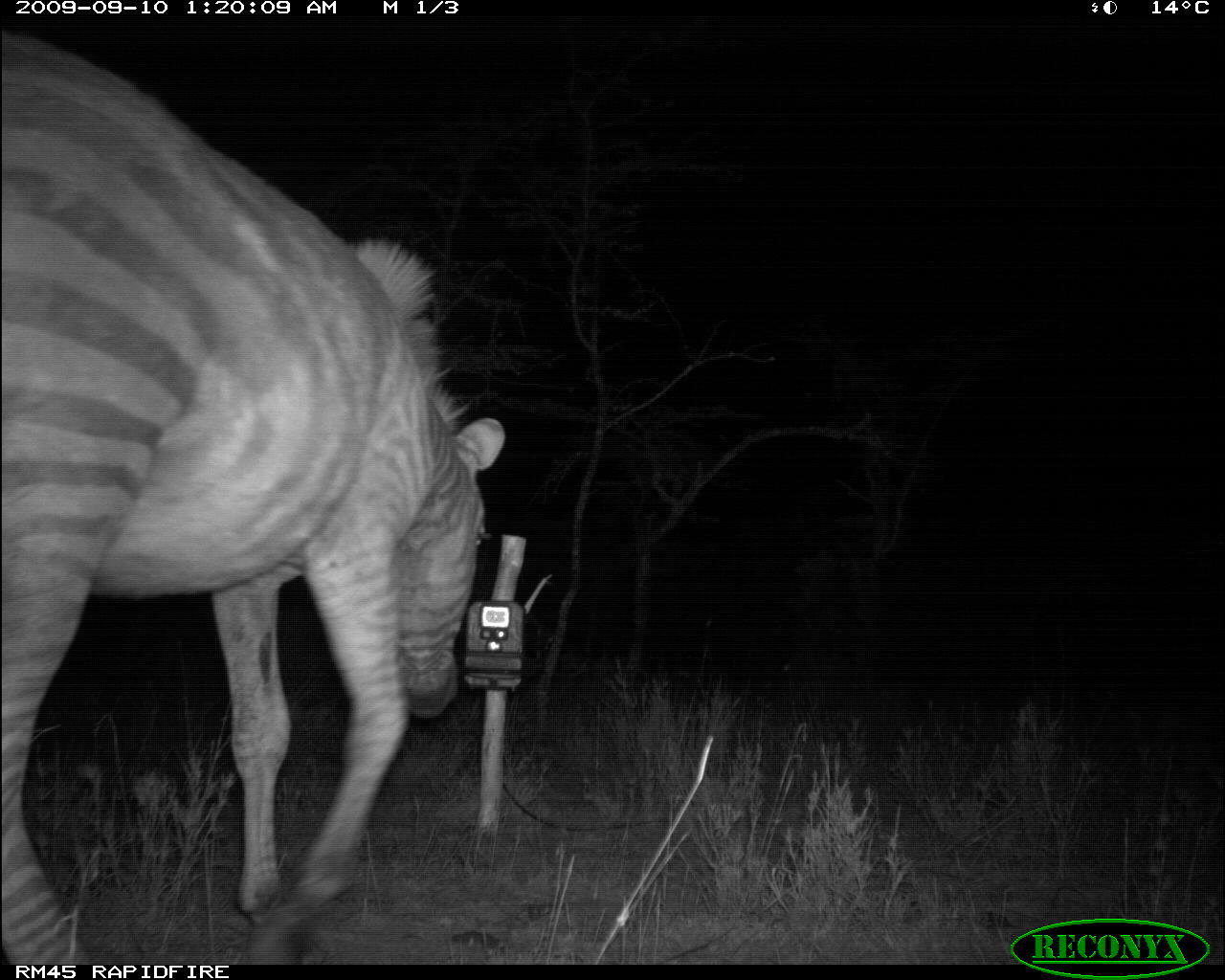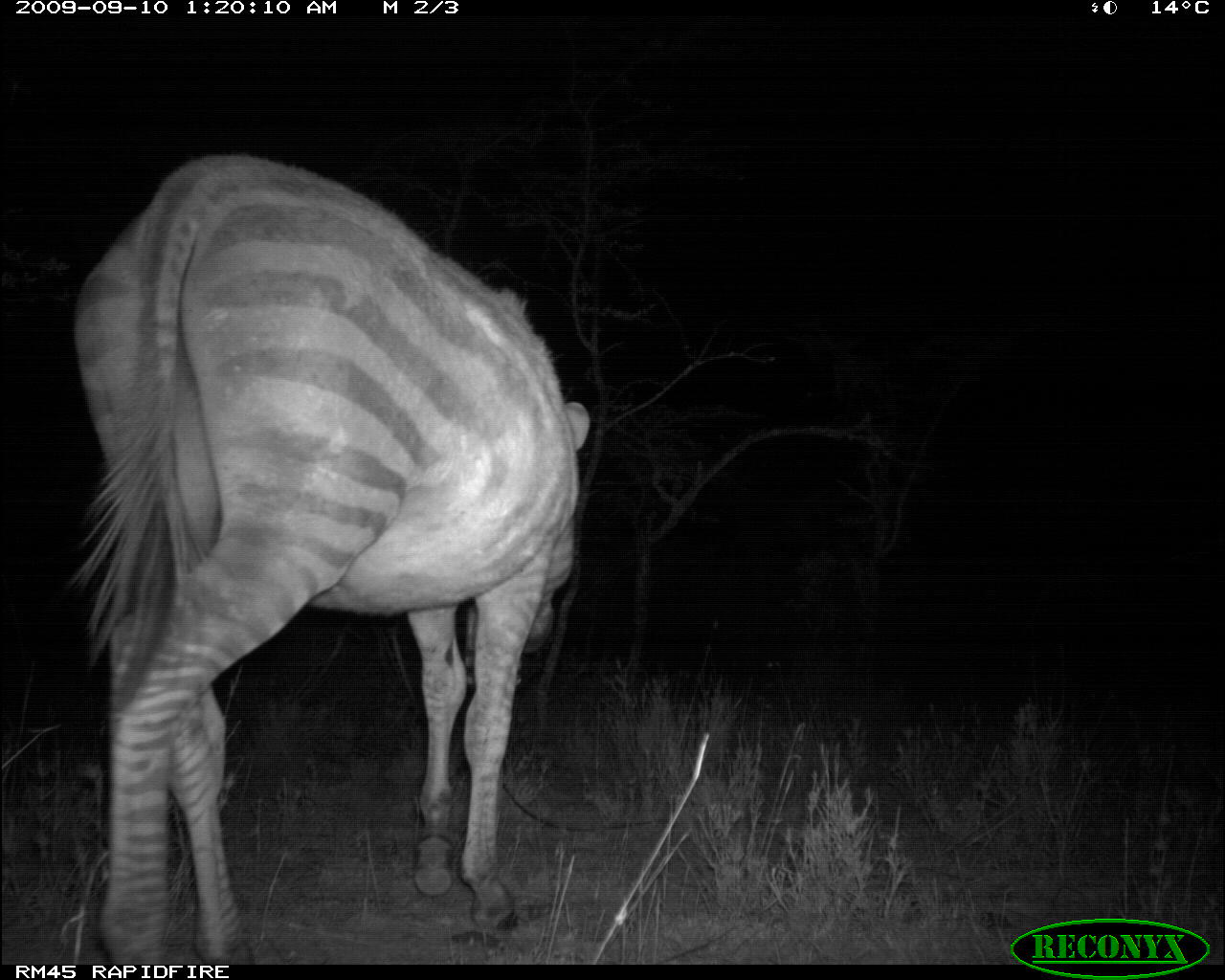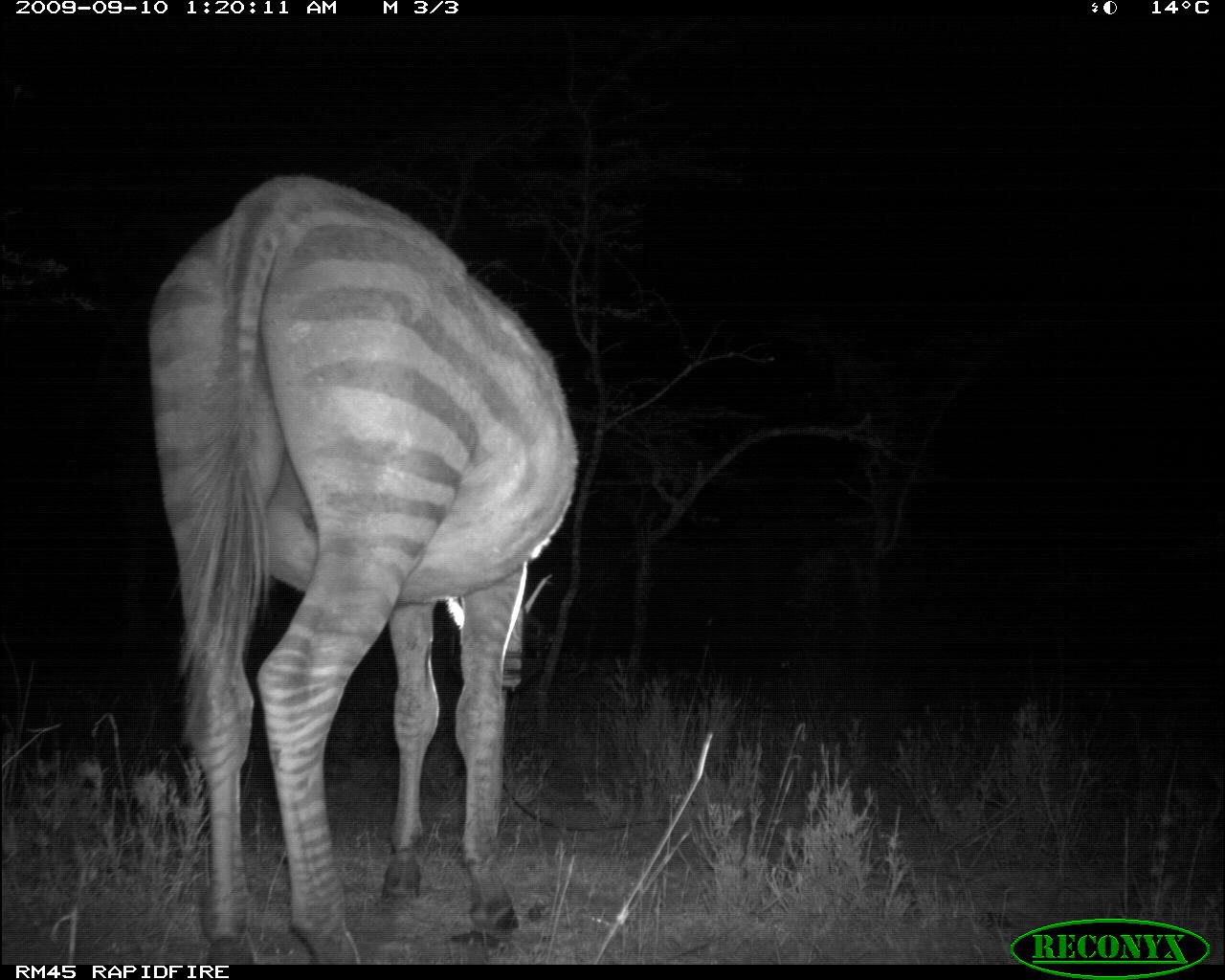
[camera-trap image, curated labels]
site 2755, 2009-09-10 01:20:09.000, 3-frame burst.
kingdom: Animalia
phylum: Chordata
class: Mammalia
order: Perissodactyla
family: Equidae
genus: Equus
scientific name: Equus quagga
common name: plains zebra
Equus quagga (plains zebra), count 1.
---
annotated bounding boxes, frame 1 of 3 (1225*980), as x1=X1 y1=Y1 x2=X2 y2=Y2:
equus quagga: x1=1 y1=29 x2=509 y2=967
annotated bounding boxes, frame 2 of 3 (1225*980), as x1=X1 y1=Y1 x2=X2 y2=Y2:
equus quagga: x1=72 y1=152 x2=593 y2=965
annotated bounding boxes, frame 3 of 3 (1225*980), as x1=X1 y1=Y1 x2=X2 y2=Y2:
equus quagga: x1=141 y1=170 x2=584 y2=965